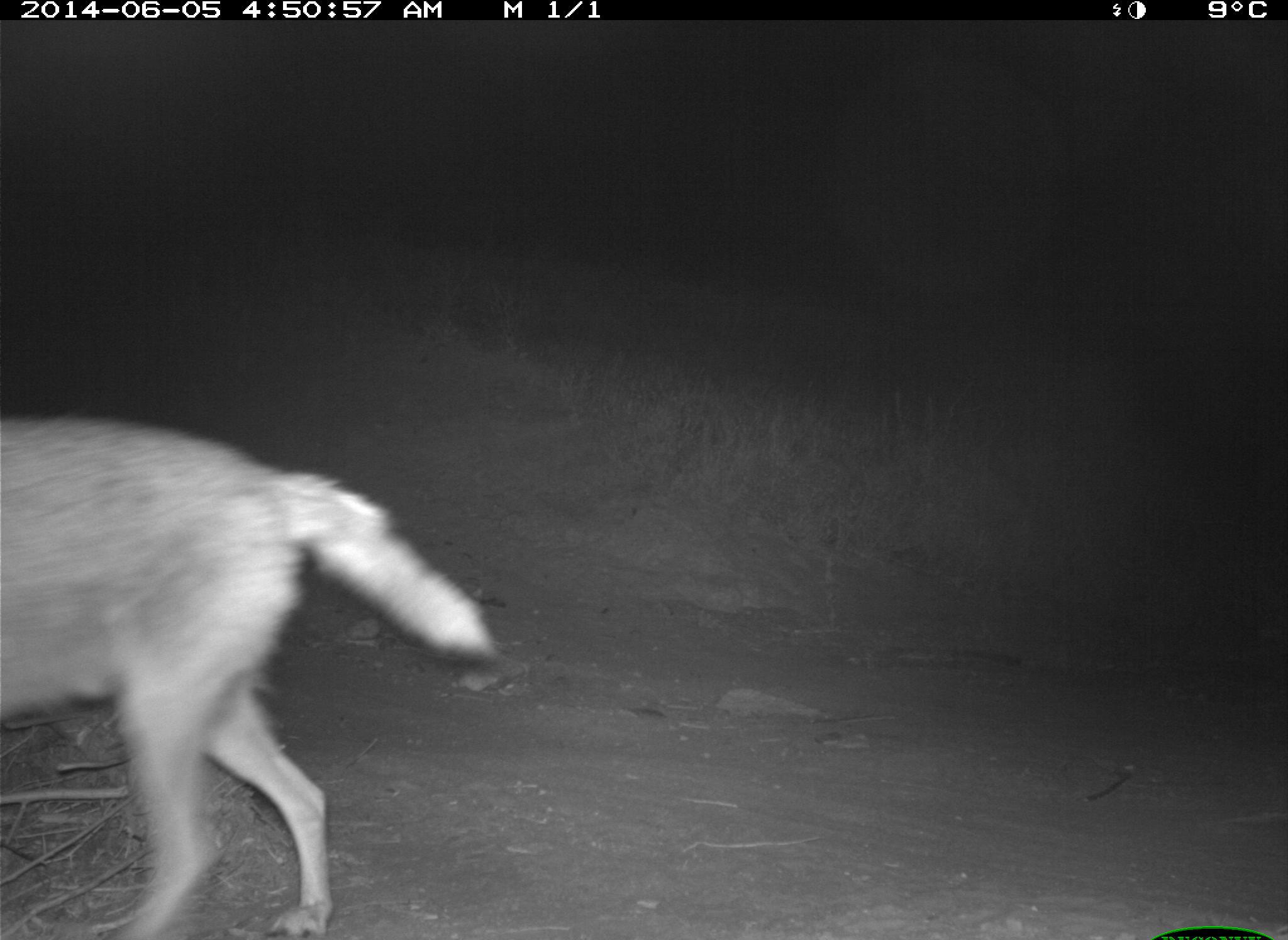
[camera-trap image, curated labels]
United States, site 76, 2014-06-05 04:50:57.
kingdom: Animalia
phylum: Chordata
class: Mammalia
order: Carnivora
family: Canidae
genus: Canis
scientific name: Canis latrans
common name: coyote